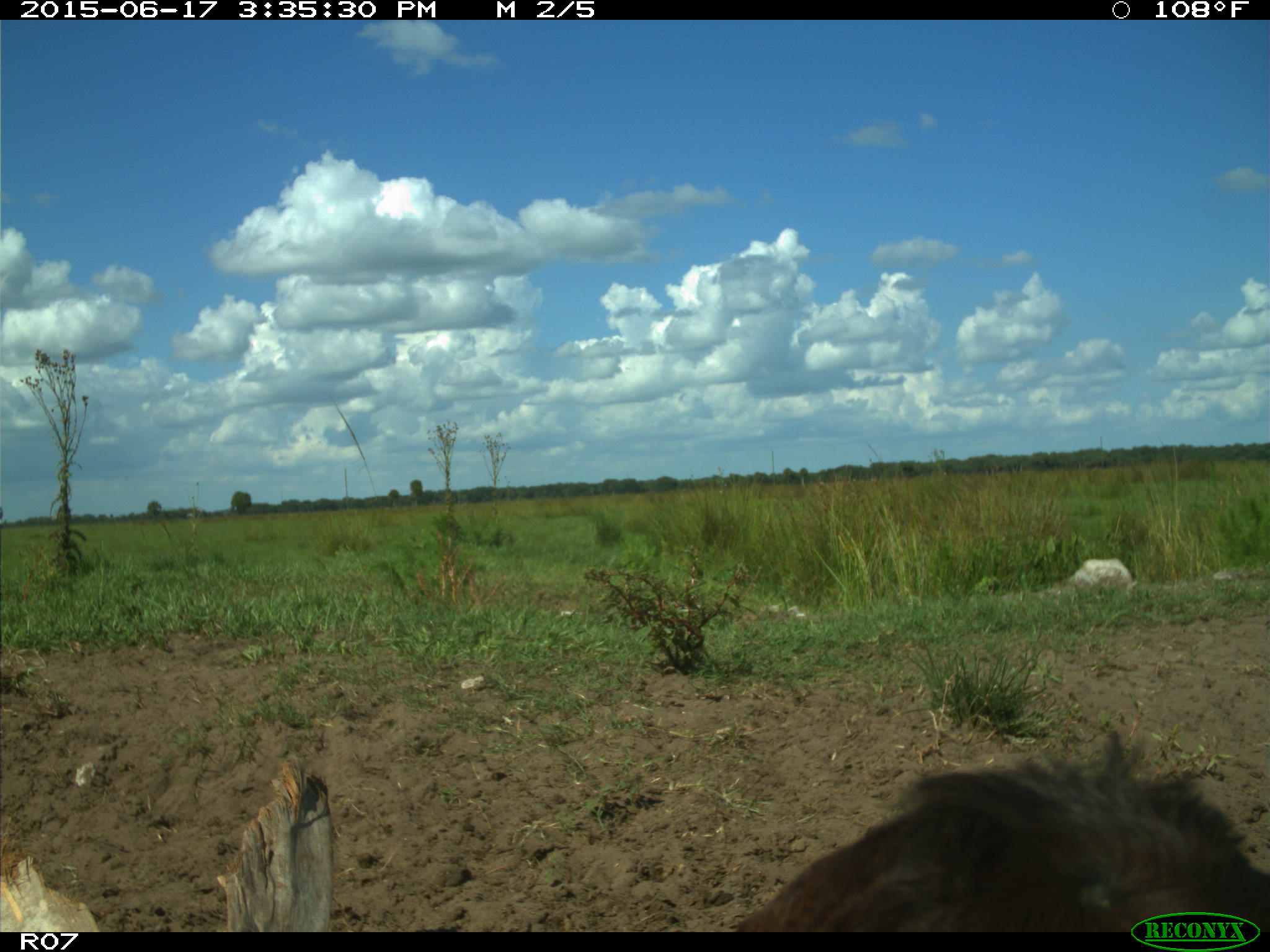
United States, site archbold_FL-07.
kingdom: Animalia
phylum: Chordata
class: Mammalia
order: Artiodactyla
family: Bovidae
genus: Bos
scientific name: Bos taurus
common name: domestic cow